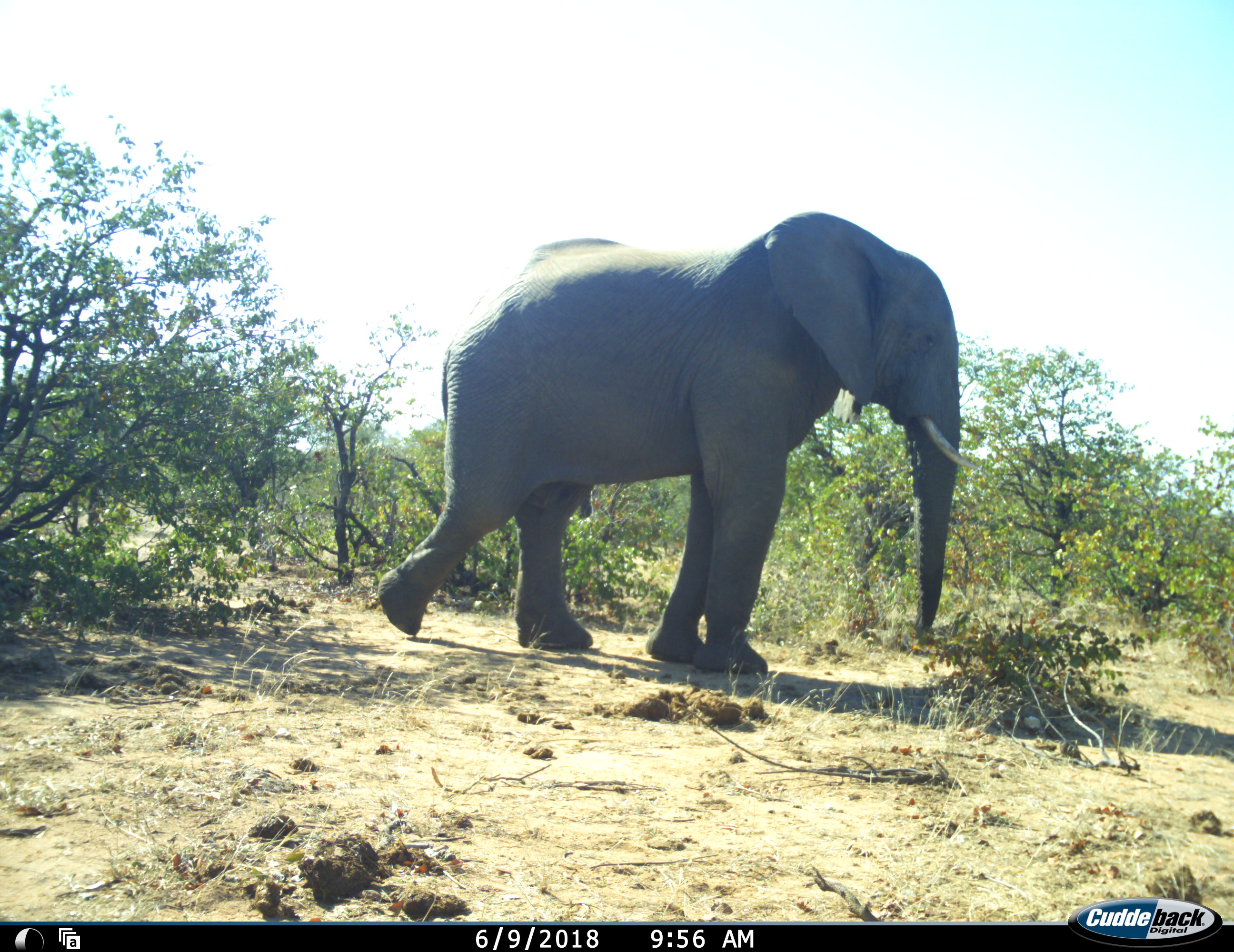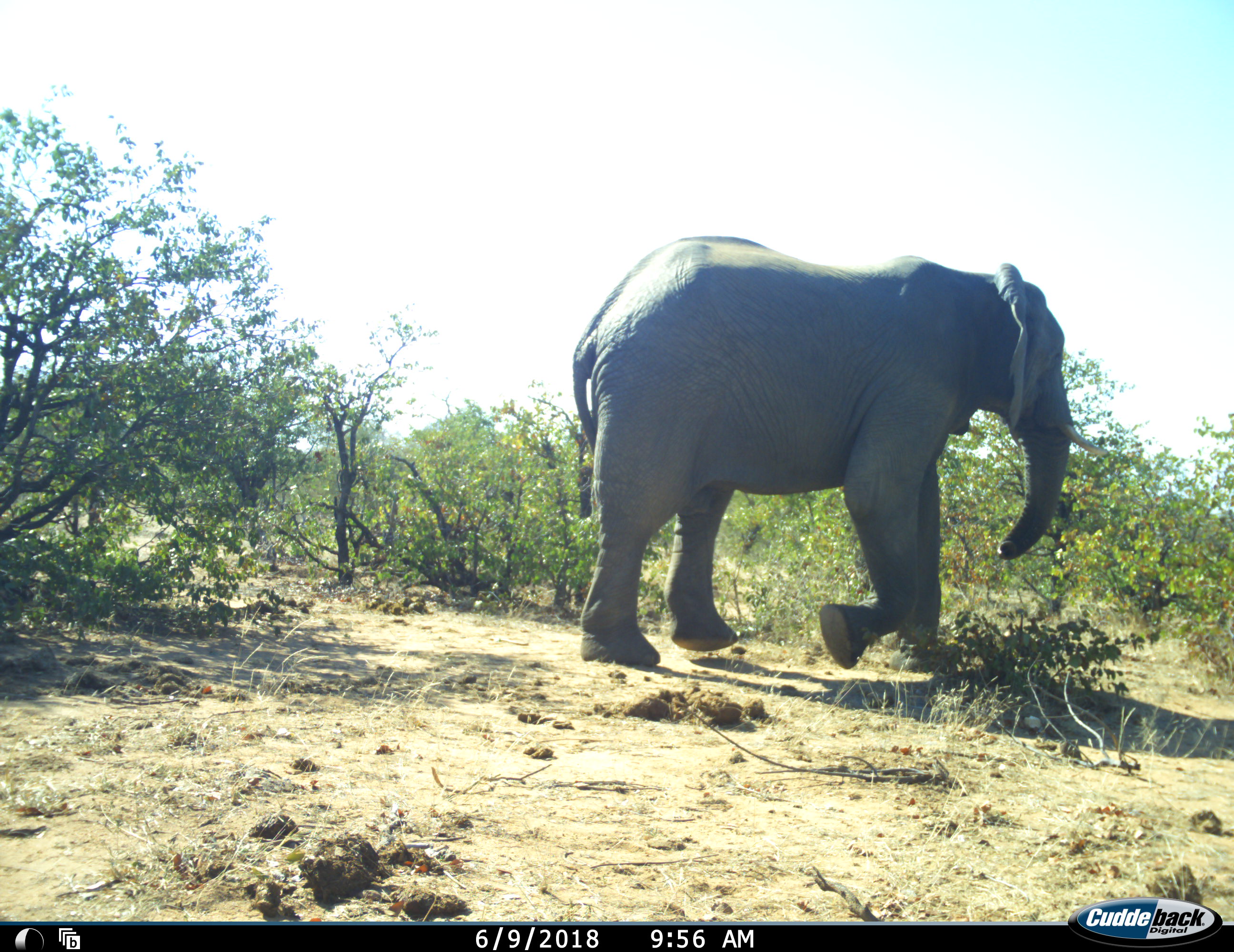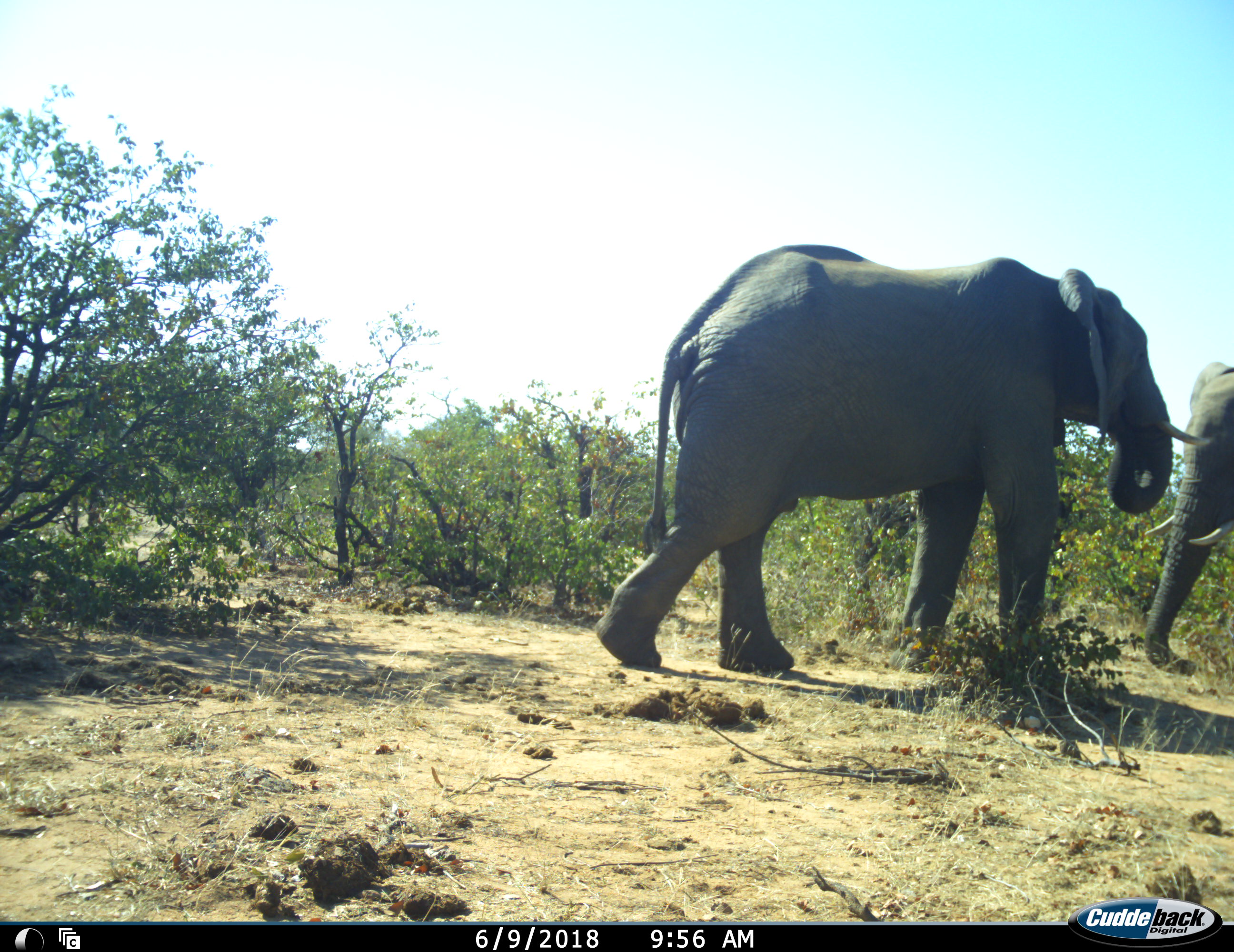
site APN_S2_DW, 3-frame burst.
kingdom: Animalia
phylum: Chordata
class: Mammalia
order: Proboscidea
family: Elephantidae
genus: Loxodonta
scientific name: Loxodonta africana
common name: african bush elephant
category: elephant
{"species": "elephant (african bush elephant) (Loxodonta africana)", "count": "2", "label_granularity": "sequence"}